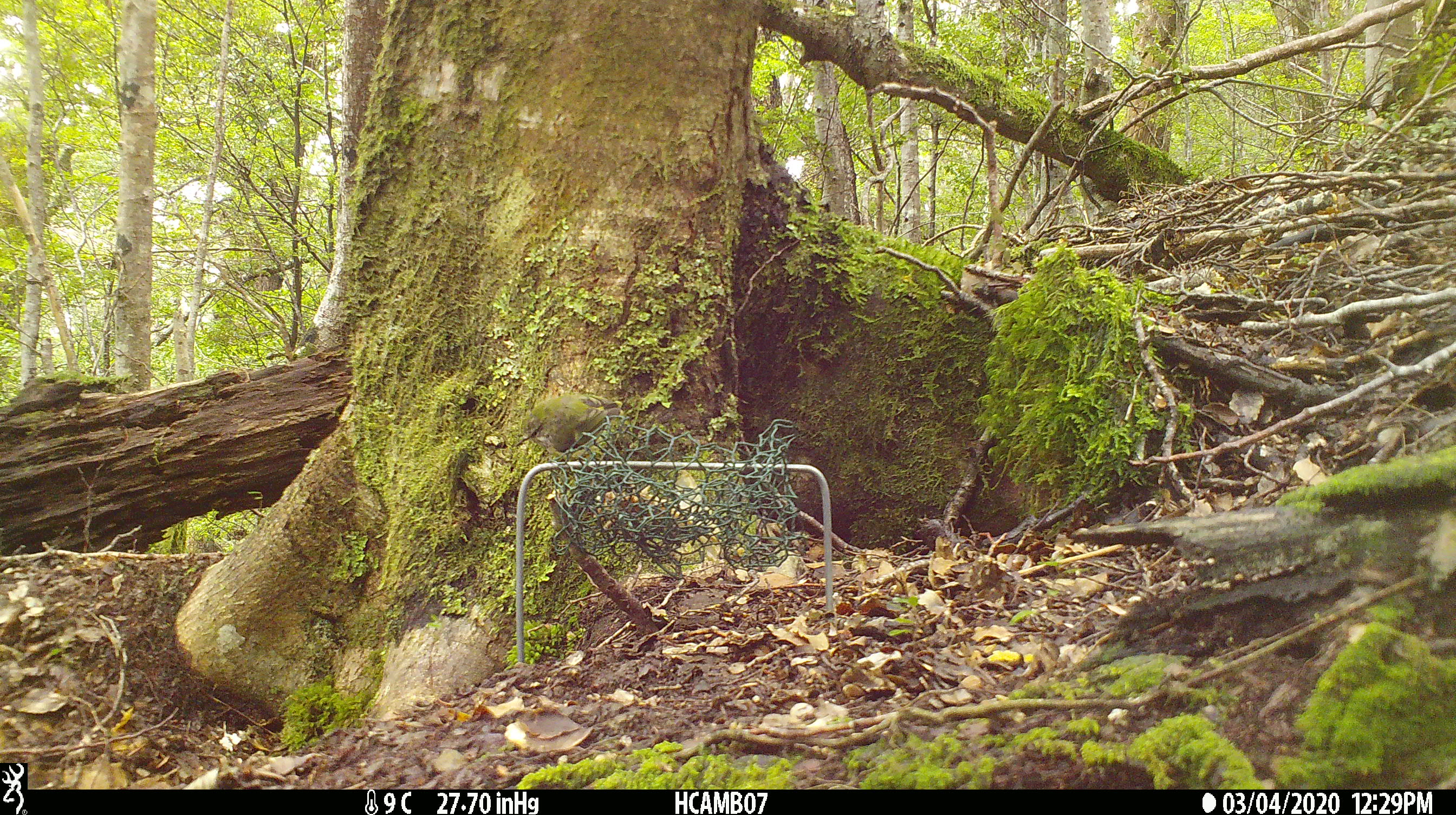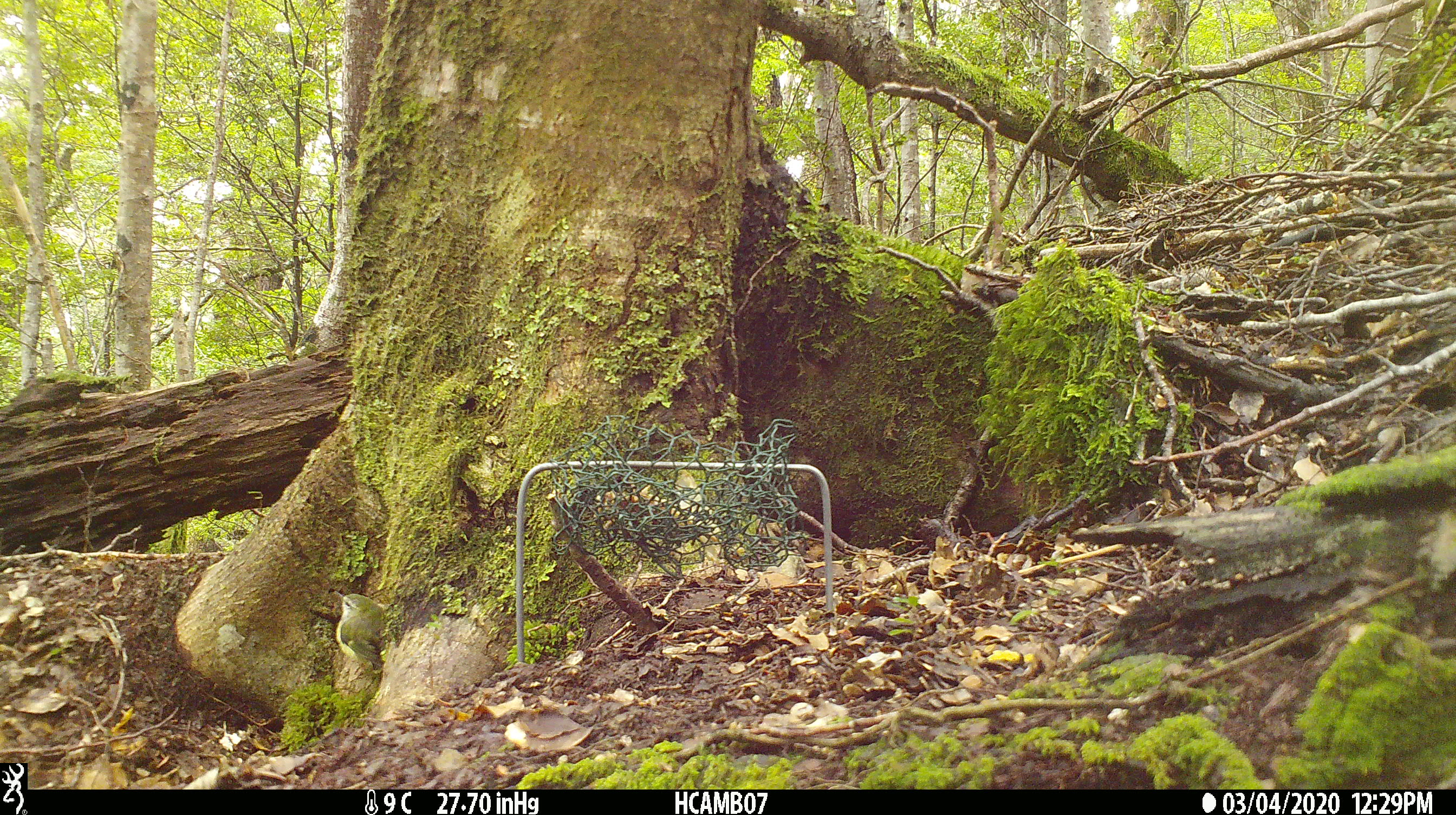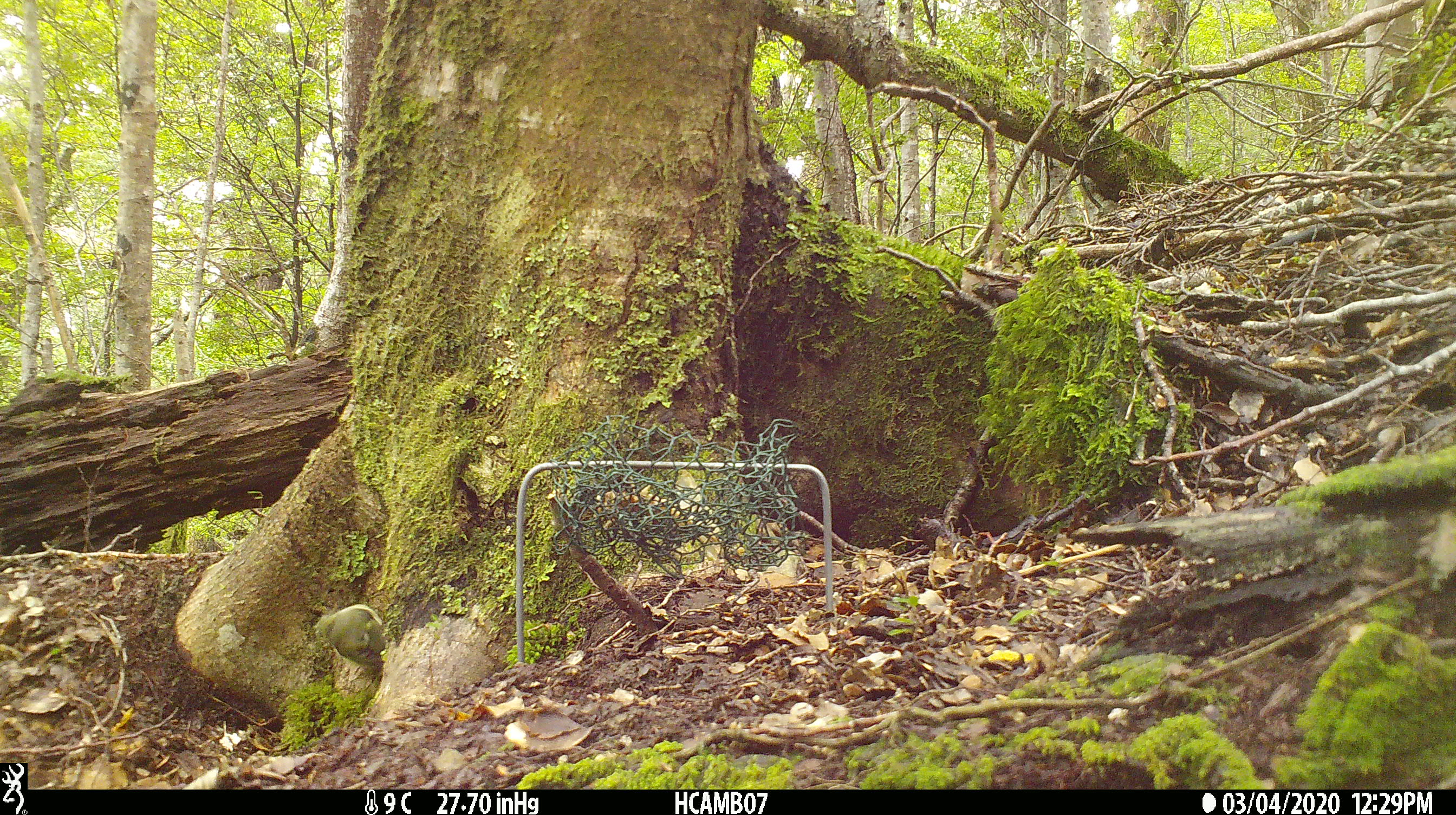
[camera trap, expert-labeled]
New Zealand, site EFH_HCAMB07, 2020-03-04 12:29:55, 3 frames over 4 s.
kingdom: Animalia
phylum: Chordata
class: Aves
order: Passeriformes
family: Acanthisittidae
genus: Acanthisitta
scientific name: Acanthisitta chloris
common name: rifleman